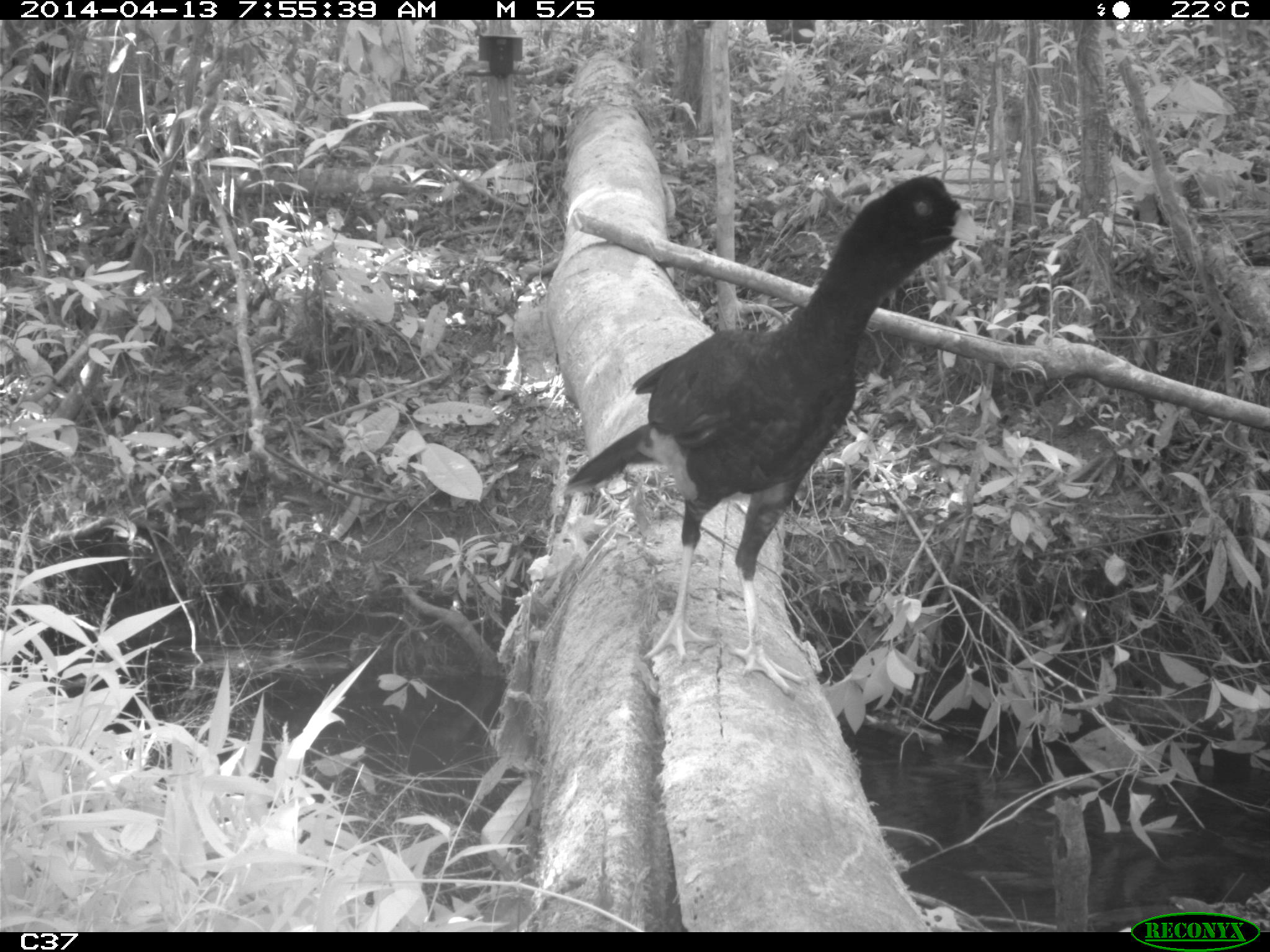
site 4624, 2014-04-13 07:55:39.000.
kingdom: Animalia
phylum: Chordata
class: Aves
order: Galliformes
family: Cracidae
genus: Mitu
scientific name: Mitu tomentosum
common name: crestless curassow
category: mitu tomentosa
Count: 1.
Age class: adult.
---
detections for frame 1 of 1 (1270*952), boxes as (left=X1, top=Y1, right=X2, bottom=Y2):
mitu tomentosa: (left=562, top=172, right=977, bottom=699)